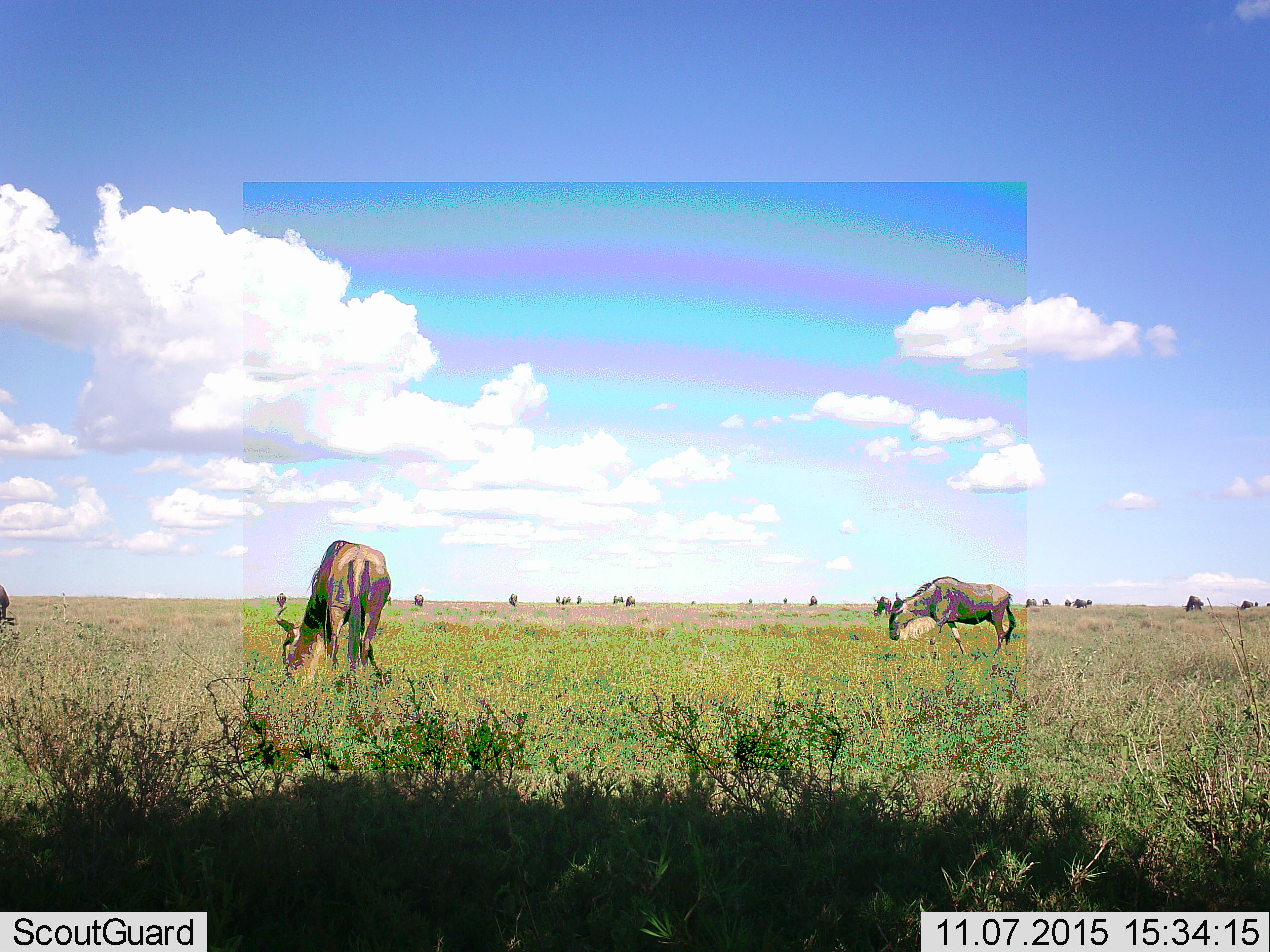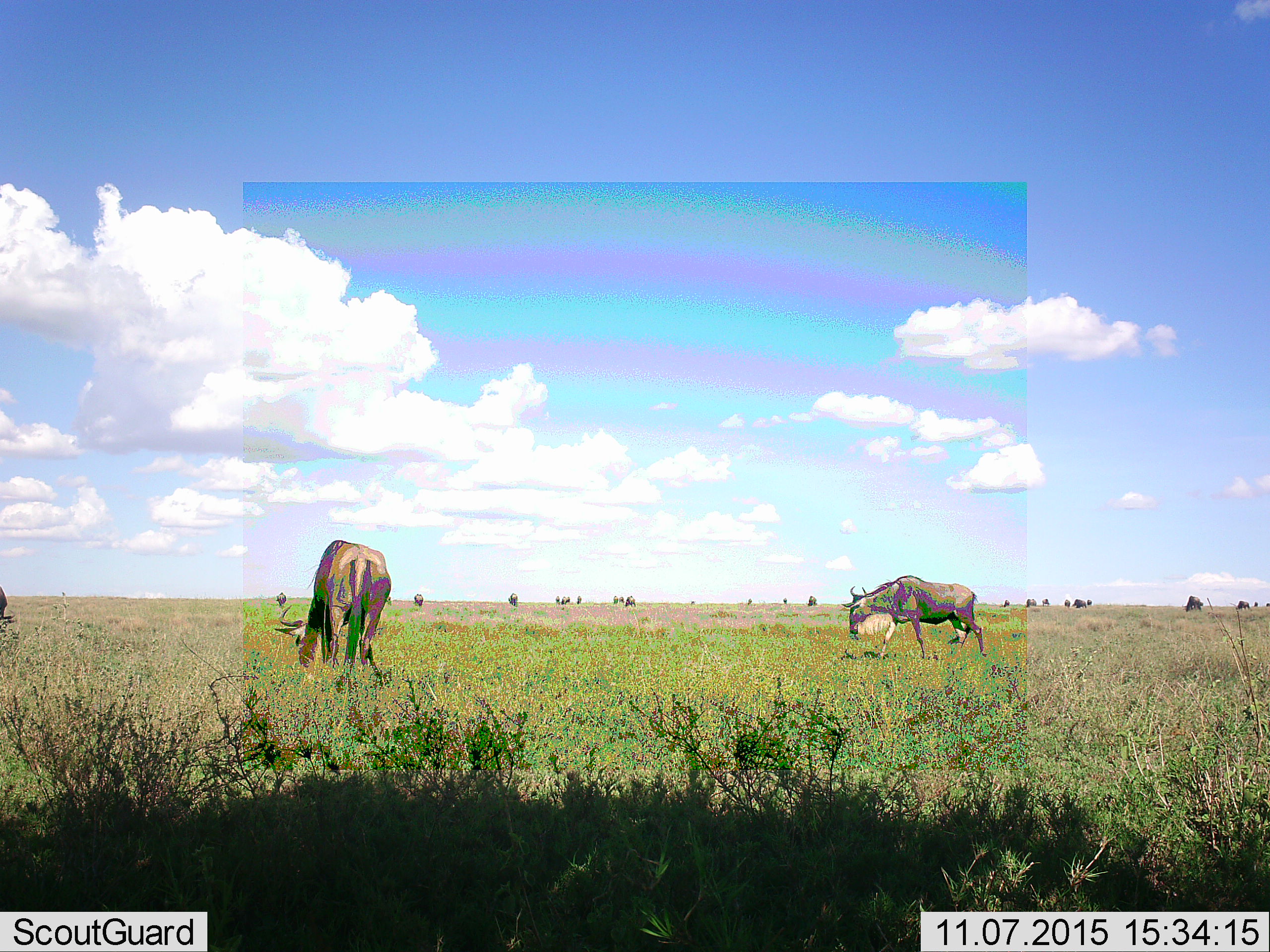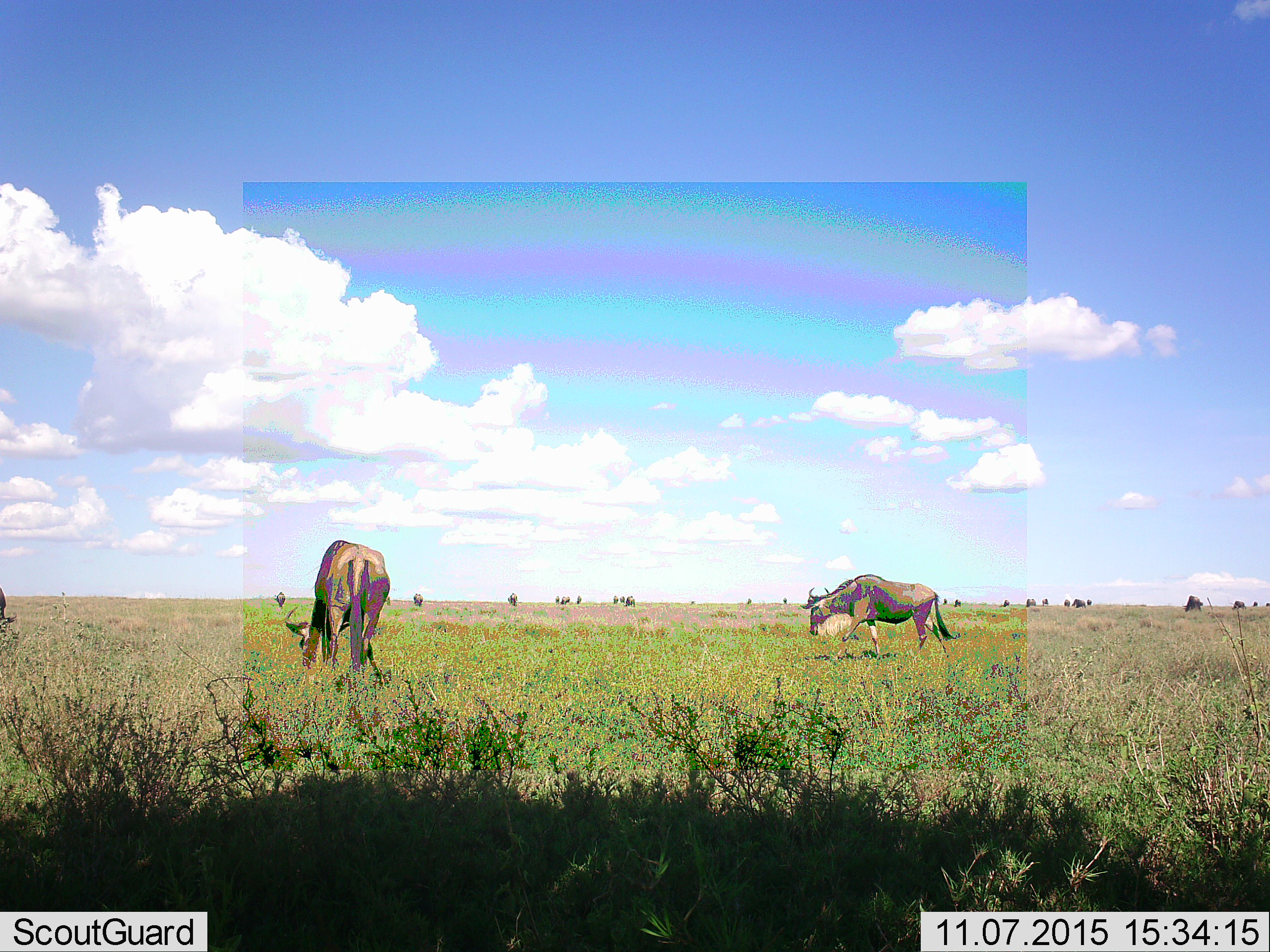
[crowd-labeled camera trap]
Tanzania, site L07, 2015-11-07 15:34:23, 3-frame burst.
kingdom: Animalia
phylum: Chordata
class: Mammalia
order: Artiodactyla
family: Bovidae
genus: Connochaetes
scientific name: Connochaetes taurinus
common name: blue wildebeest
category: wildebeest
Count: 11-50.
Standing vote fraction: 33%.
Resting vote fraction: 0%.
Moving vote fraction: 67%.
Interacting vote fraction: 11%.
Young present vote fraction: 0%.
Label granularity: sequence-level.